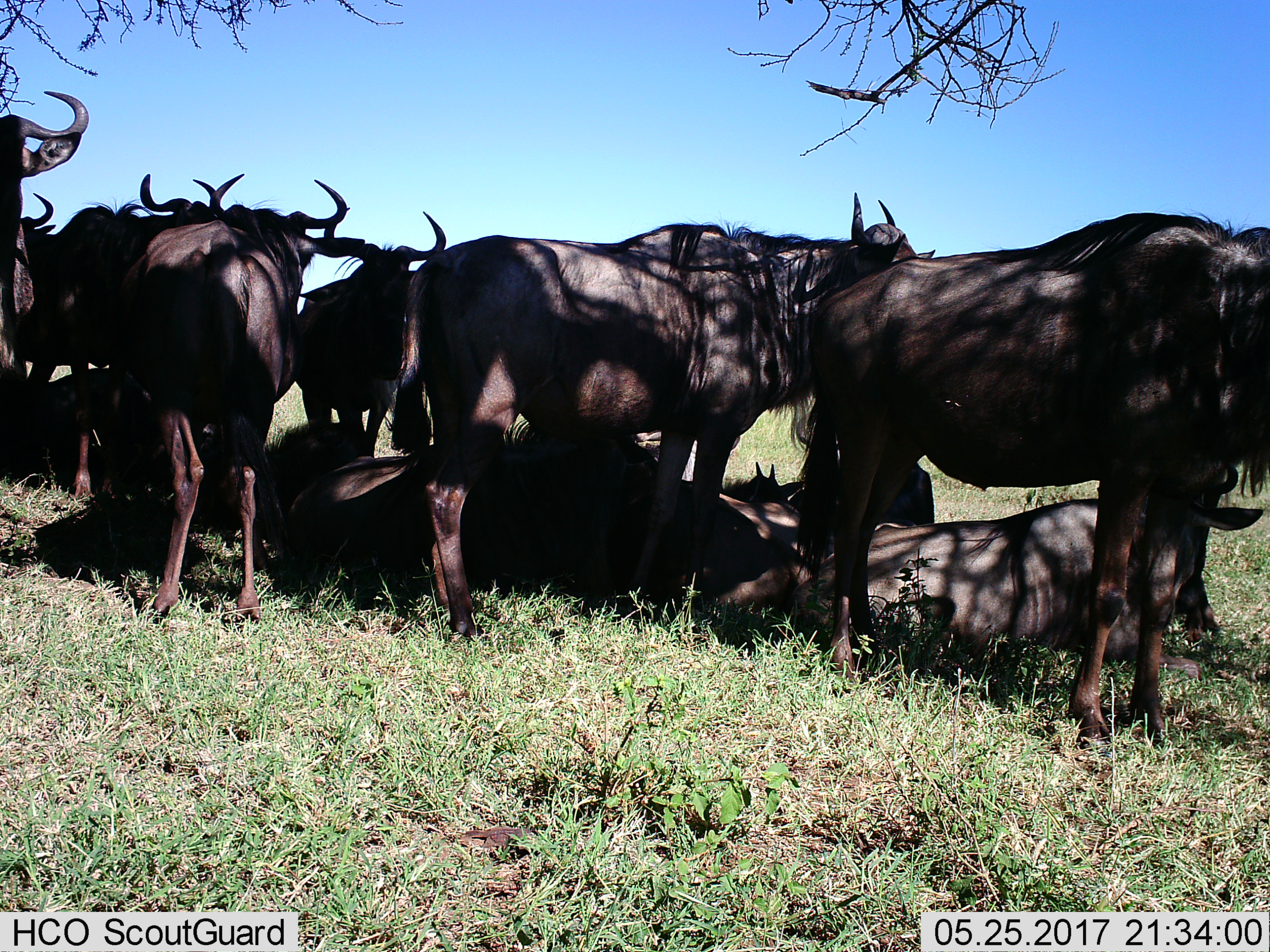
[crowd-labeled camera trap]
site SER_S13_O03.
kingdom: Animalia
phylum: Chordata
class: Mammalia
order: Artiodactyla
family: Bovidae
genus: Connochaetes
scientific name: Connochaetes taurinus taurinus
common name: blue wildebeest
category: wildebeestblue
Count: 11-50.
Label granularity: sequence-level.